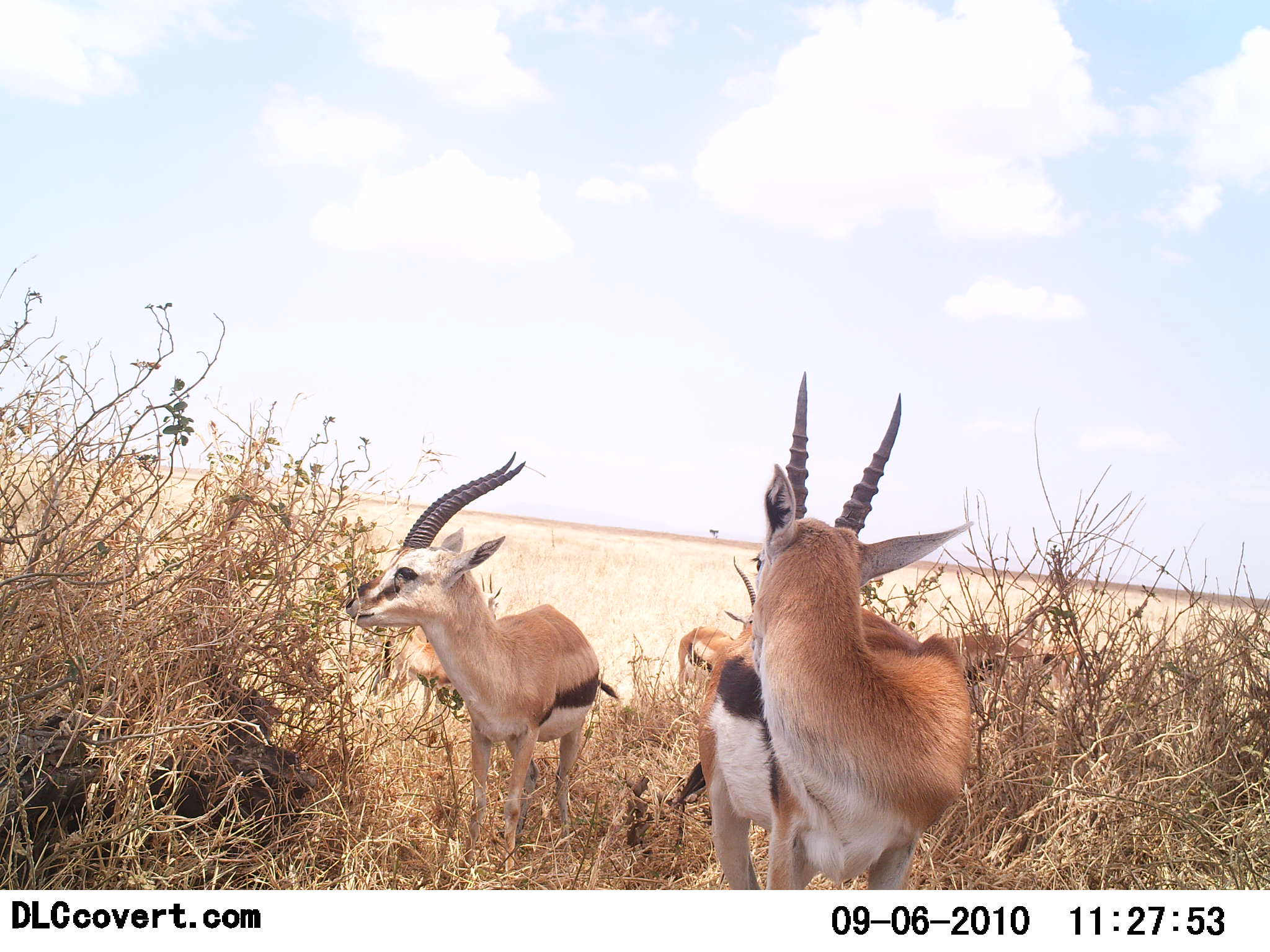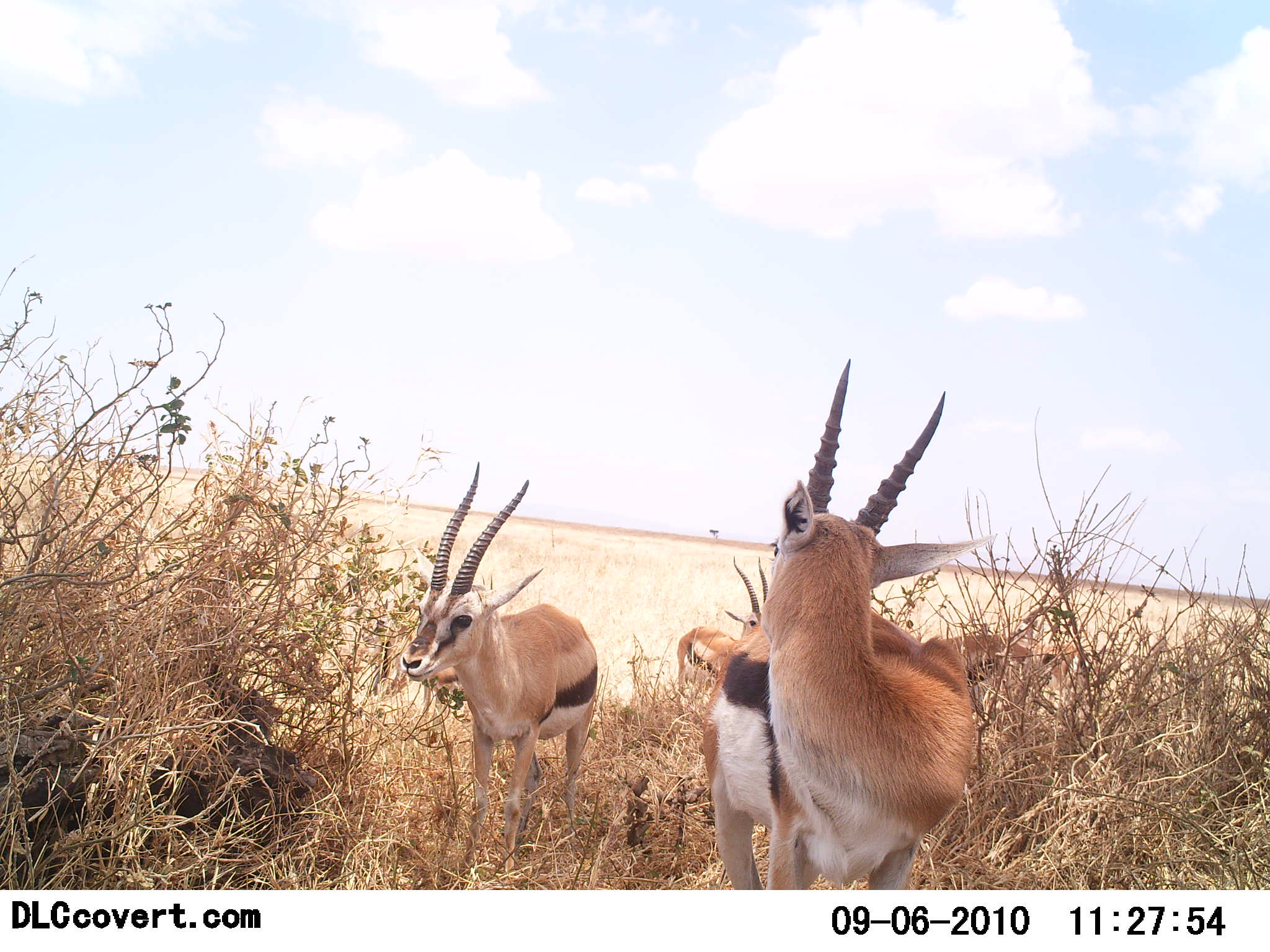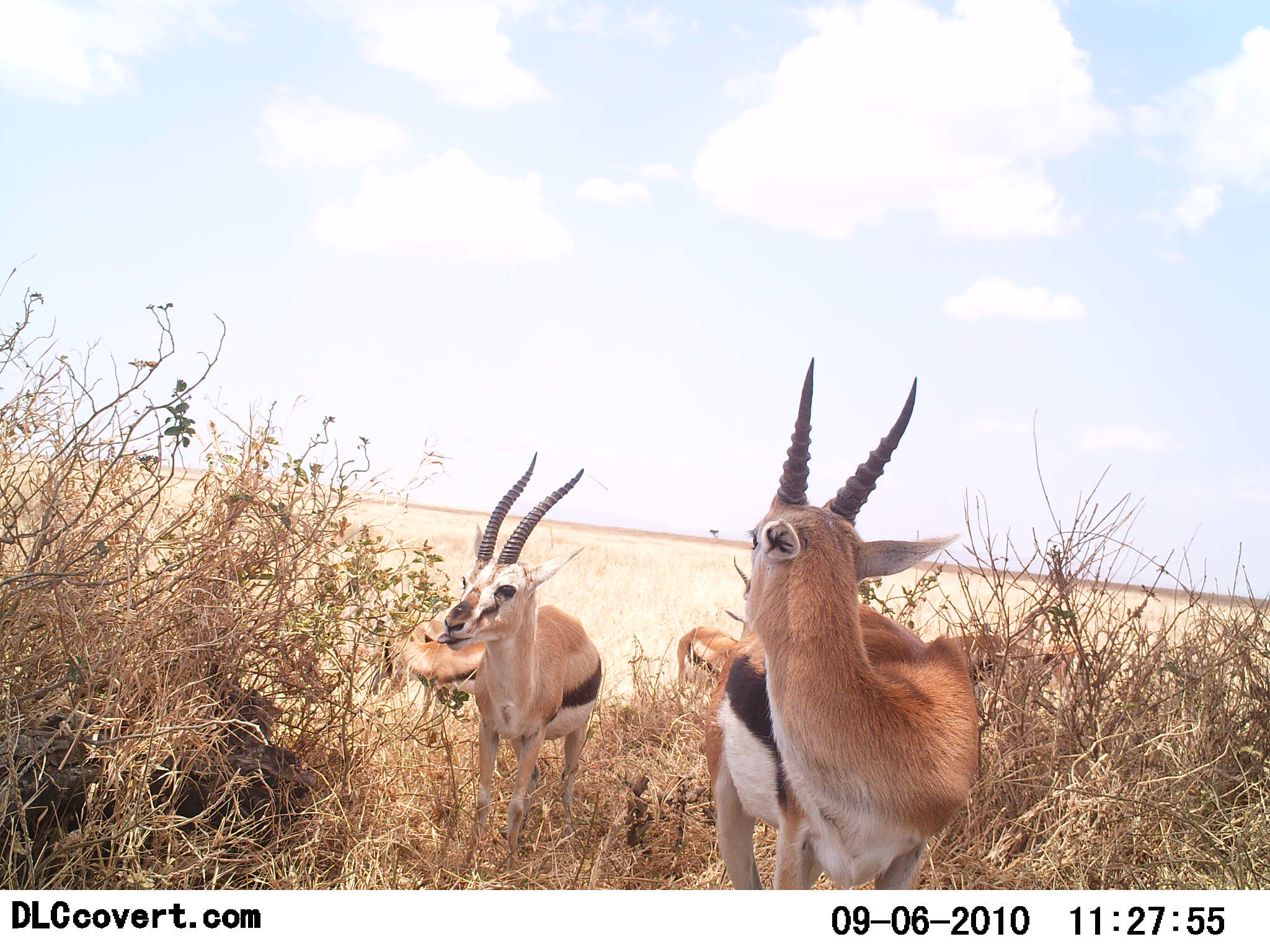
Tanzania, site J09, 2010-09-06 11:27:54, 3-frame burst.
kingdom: Animalia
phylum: Chordata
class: Mammalia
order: Artiodactyla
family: Bovidae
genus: Eudorcas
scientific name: Eudorcas thomsonii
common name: thomson's gazelle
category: gazellethomsons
Gazellethomsons (thomson's gazelle) (Eudorcas thomsonii), count 3. Behavior (volunteer vote fractions): standing 80%, resting 7%, moving 0%, interacting 7%. Young present (vote fraction): 0%. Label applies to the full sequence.